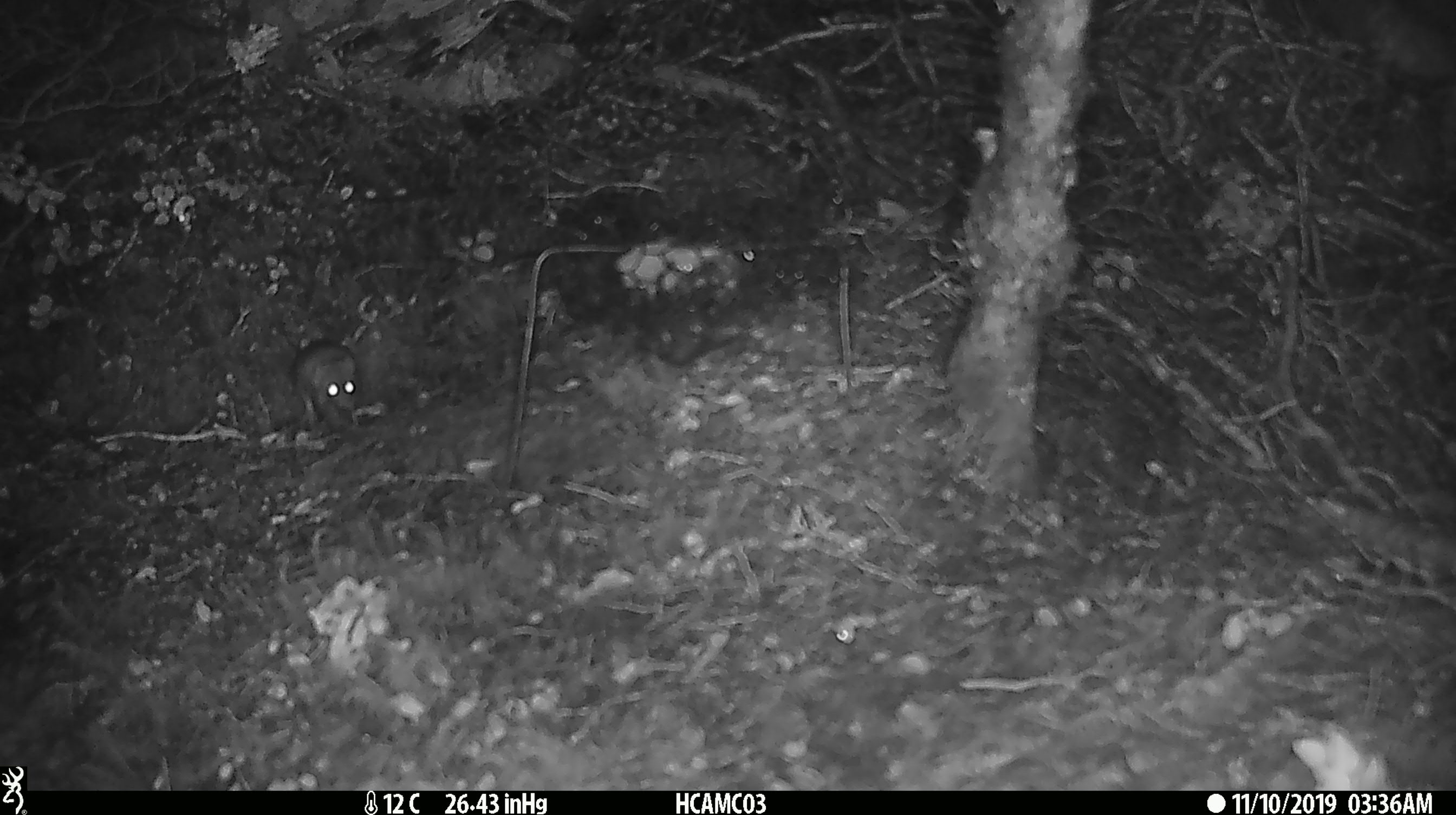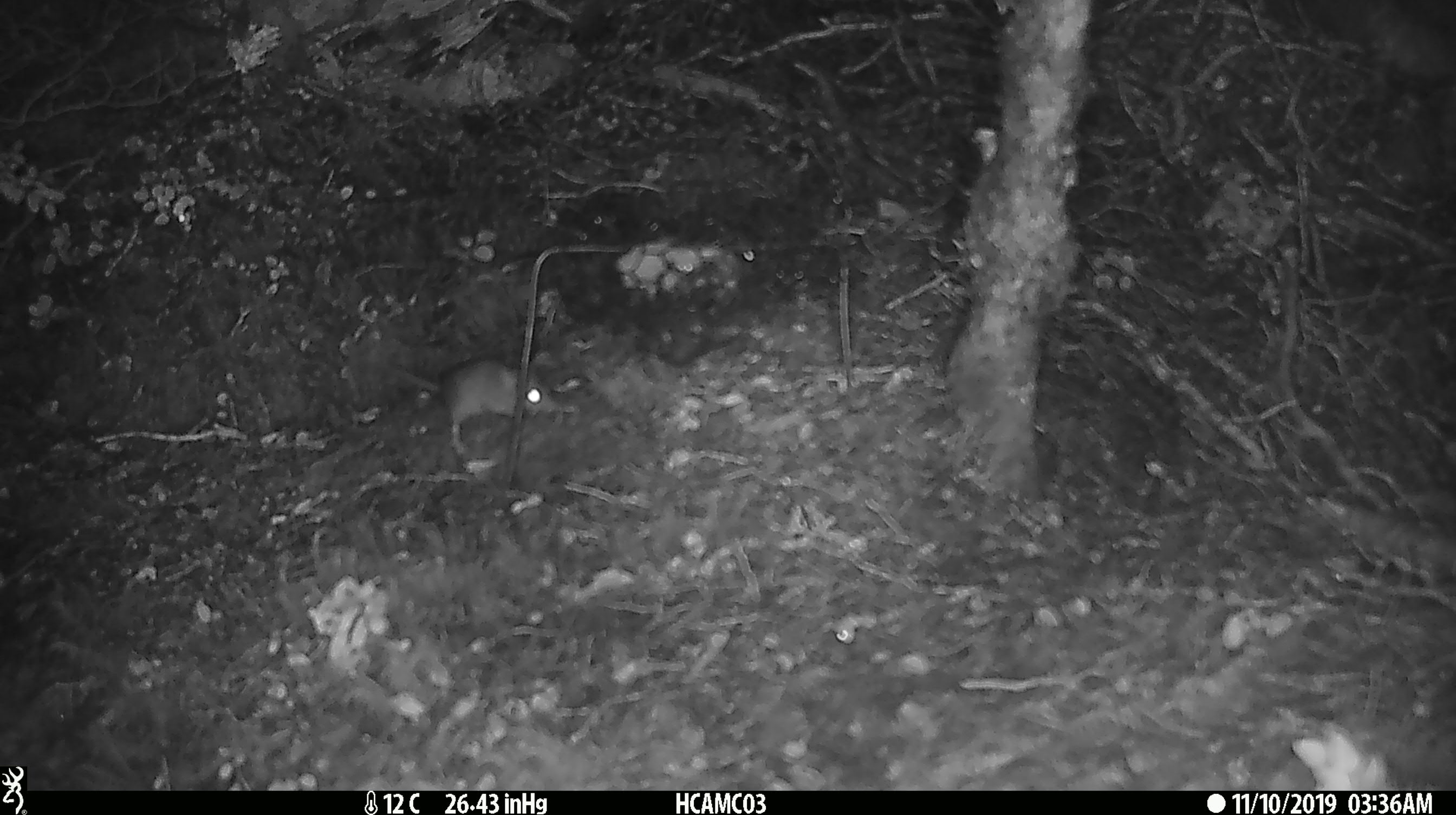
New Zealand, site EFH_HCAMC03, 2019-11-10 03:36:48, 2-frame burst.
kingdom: Animalia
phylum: Chordata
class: Mammalia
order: Rodentia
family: Muridae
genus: Mus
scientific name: Mus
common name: mouse